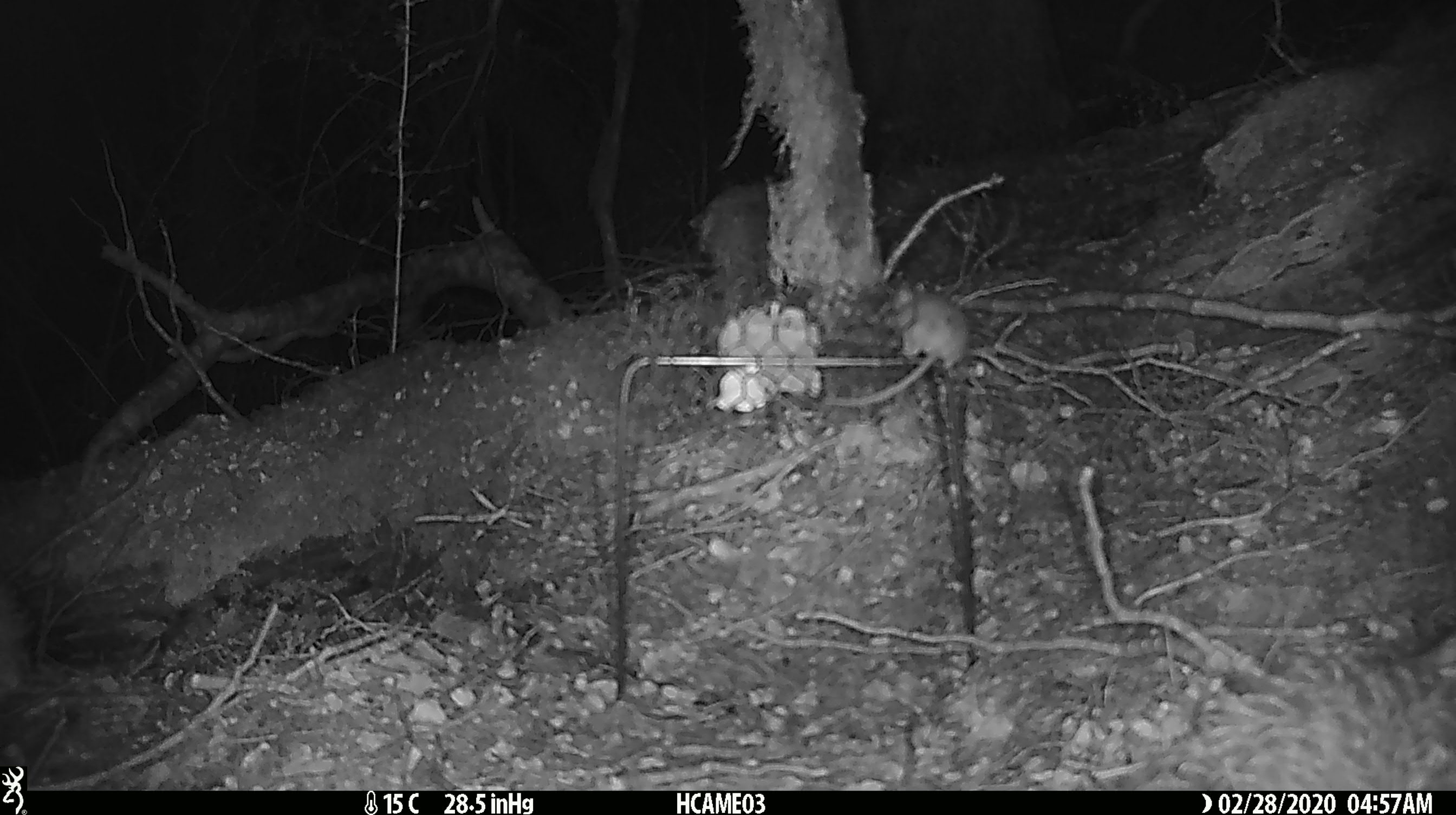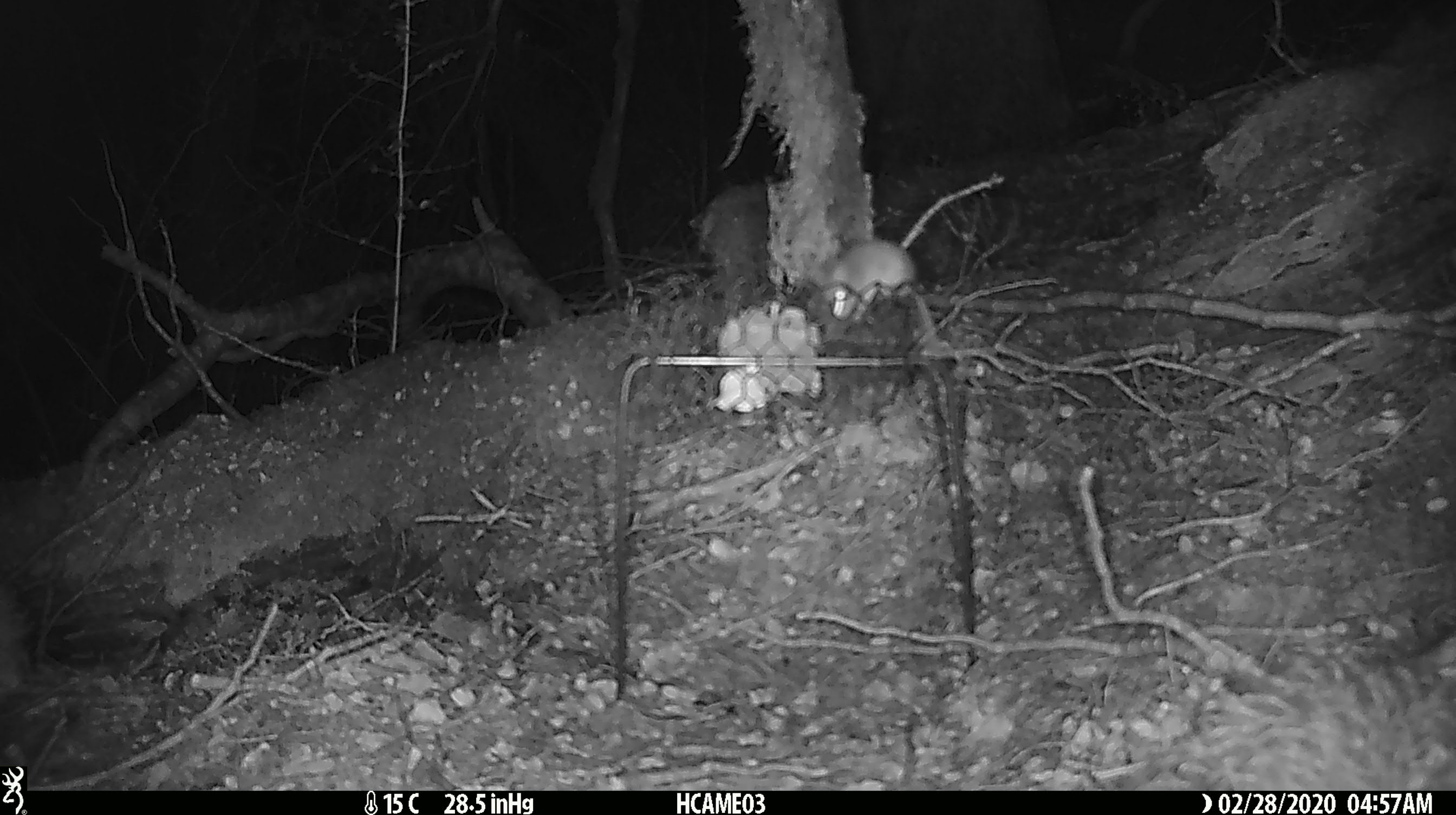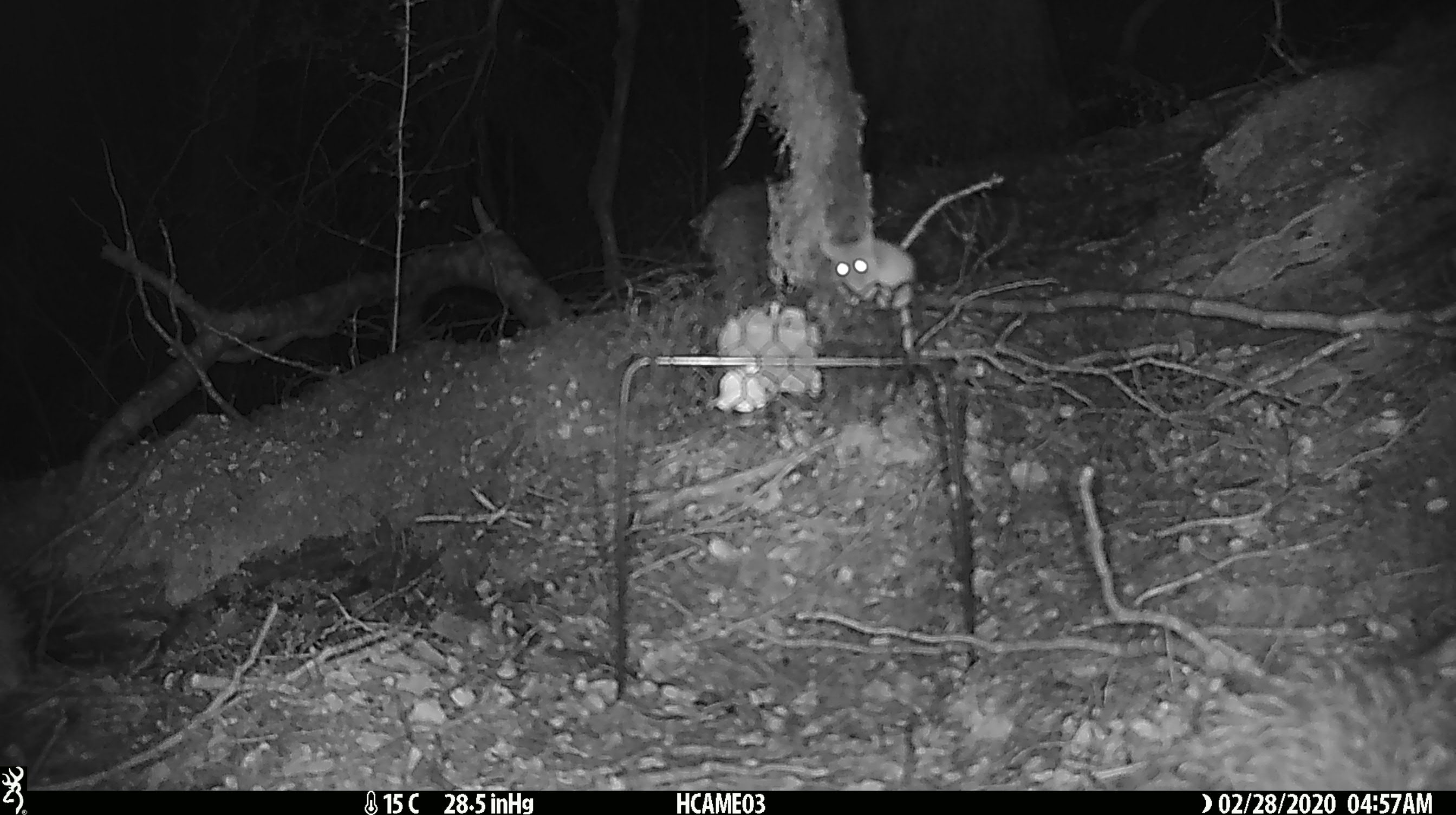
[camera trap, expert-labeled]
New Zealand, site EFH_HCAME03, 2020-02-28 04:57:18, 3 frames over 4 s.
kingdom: Animalia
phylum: Chordata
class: Mammalia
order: Rodentia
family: Muridae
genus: Mus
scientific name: Mus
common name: mouse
Mouse (Mus).